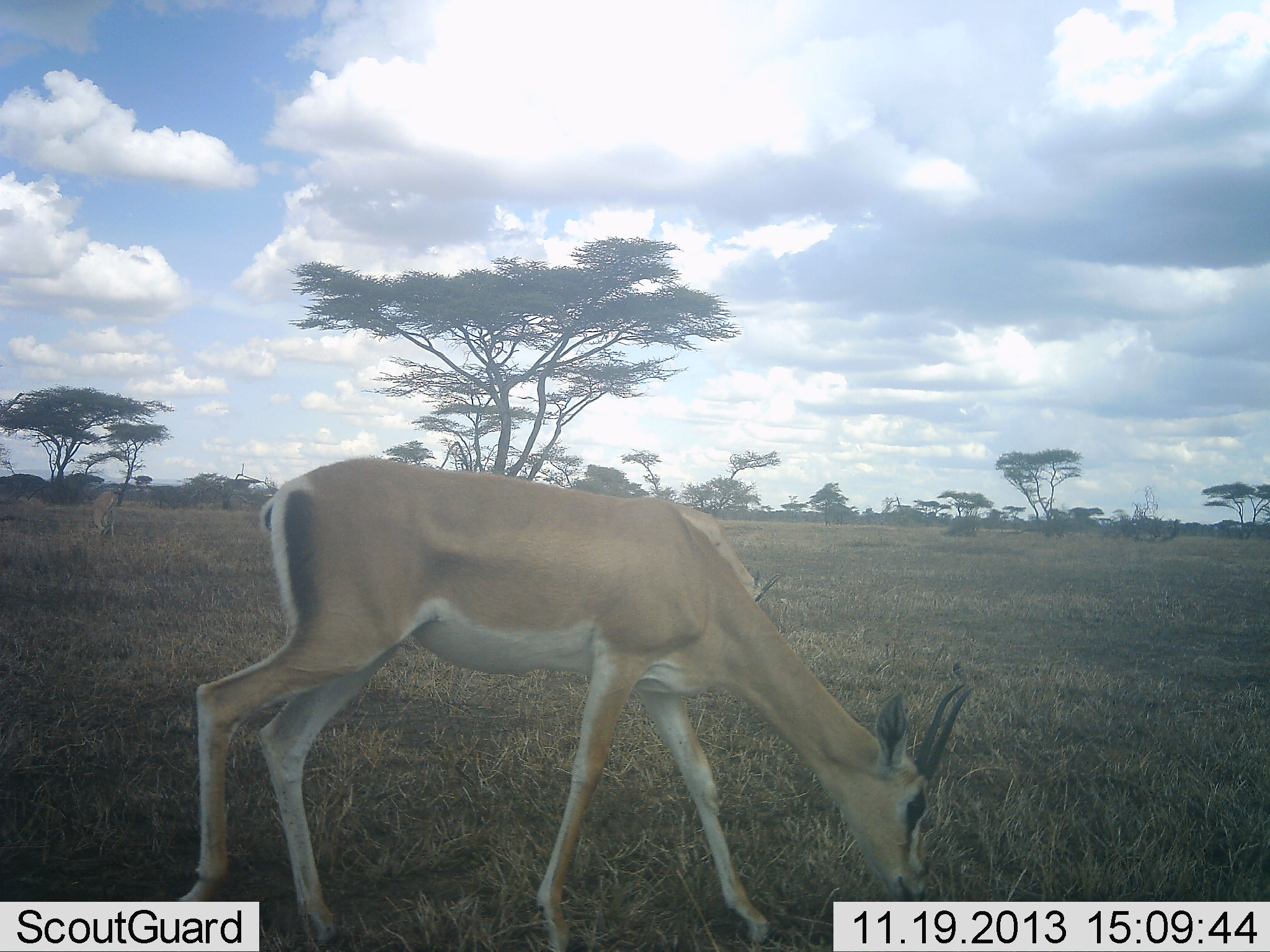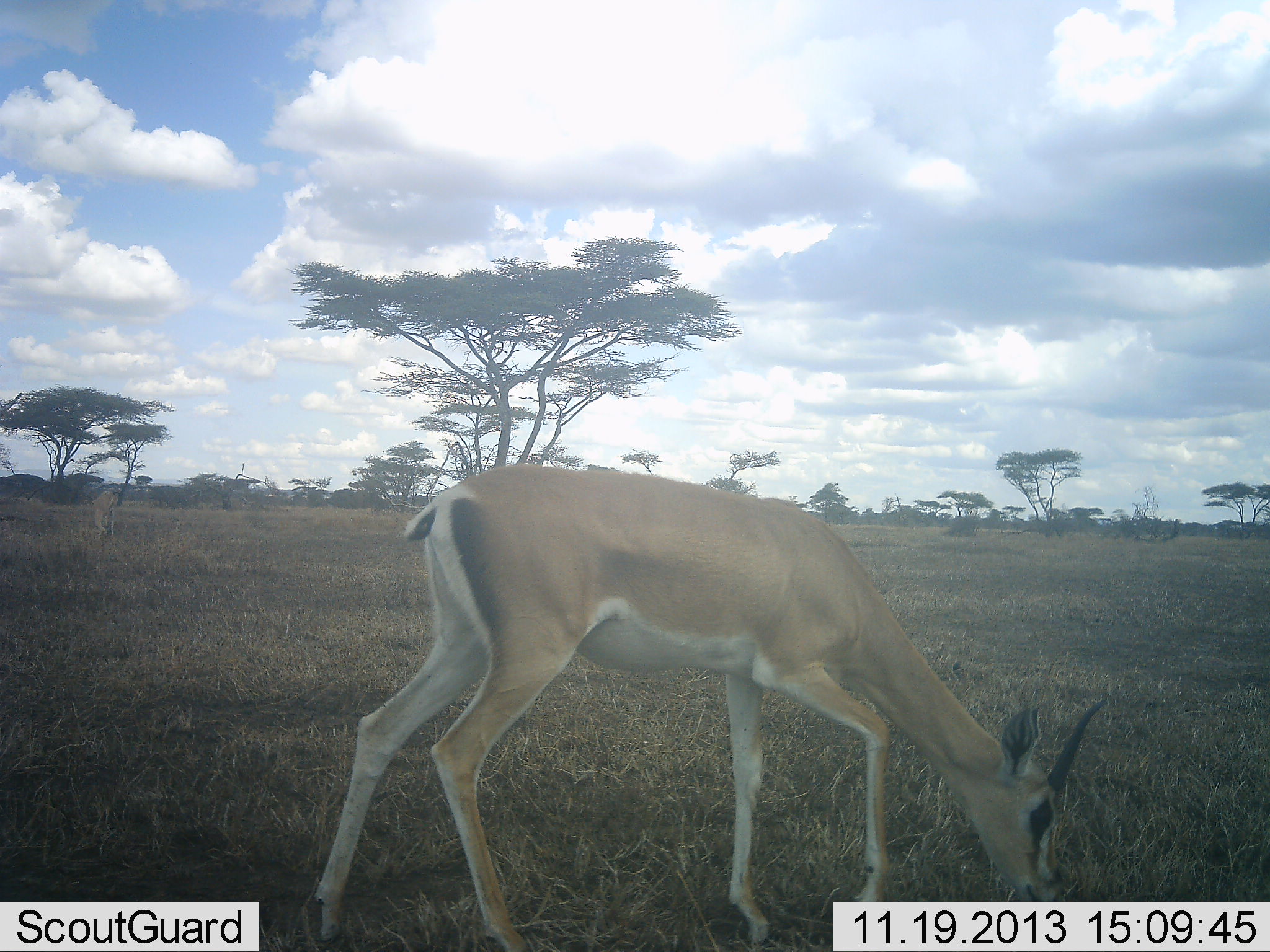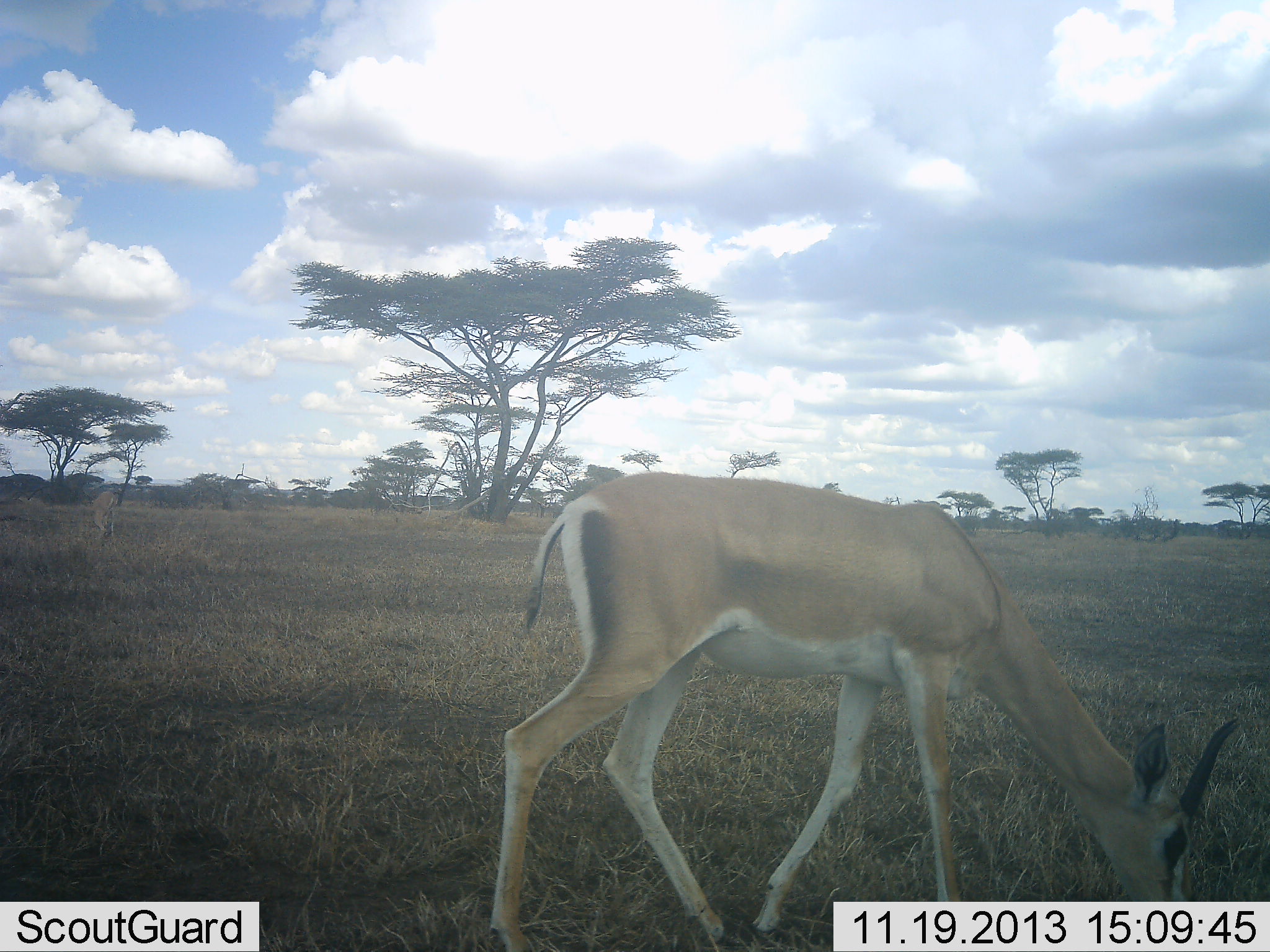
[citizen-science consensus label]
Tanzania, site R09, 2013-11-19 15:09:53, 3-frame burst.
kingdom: Animalia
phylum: Chordata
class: Mammalia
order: Artiodactyla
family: Bovidae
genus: Nanger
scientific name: Nanger granti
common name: grant's gazelle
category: gazellegrants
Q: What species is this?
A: Gazellegrants (grant's gazelle) (Nanger granti).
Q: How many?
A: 2.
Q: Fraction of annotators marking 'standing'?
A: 20%.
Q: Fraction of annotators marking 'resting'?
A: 0%.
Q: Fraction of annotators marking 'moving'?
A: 20%.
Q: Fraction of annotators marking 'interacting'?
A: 0%.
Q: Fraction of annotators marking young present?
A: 0%.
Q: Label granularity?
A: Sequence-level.